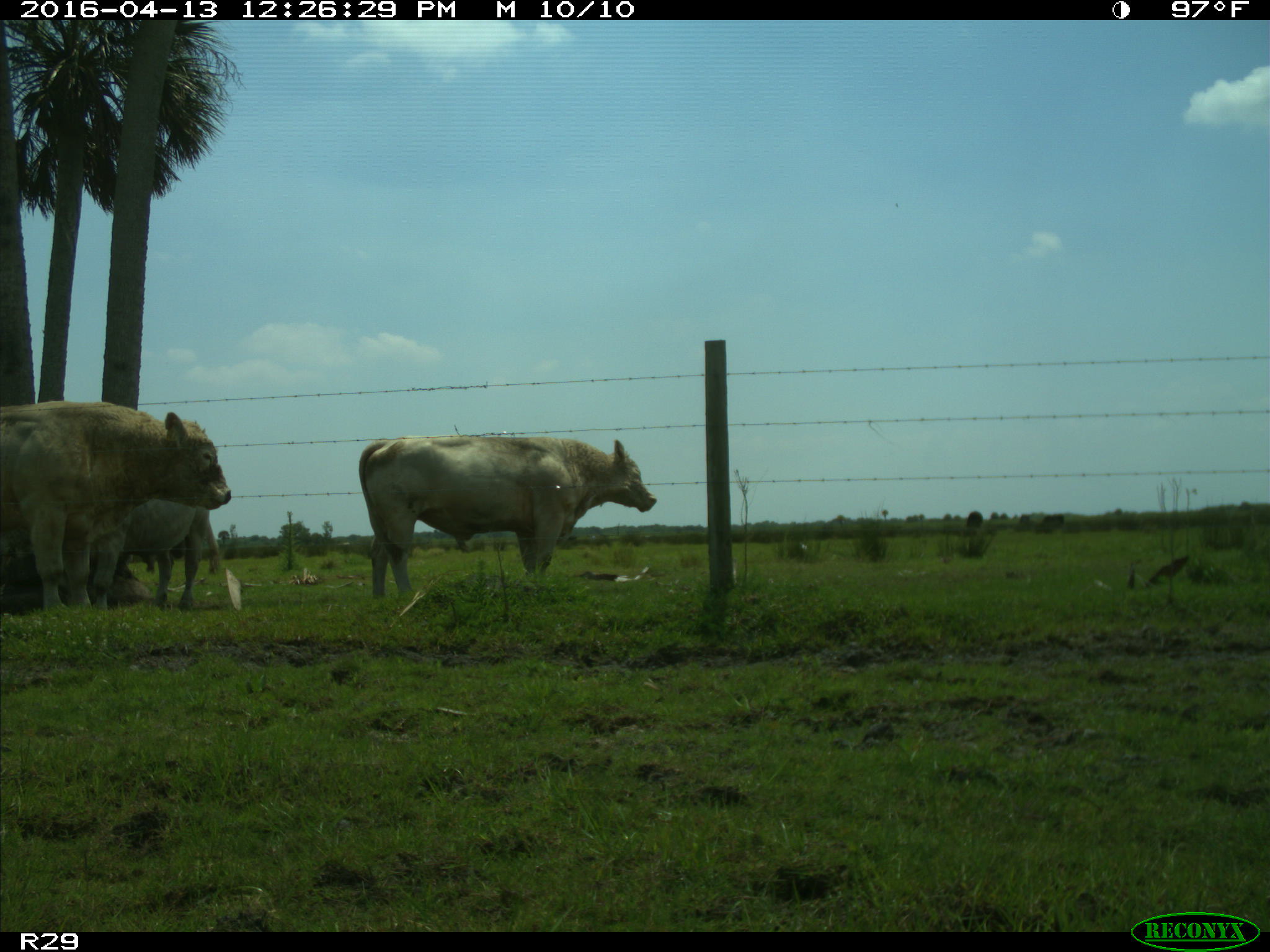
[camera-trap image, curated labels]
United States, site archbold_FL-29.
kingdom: Animalia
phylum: Chordata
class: Mammalia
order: Artiodactyla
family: Bovidae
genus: Bos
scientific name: Bos taurus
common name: domestic cow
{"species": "Bos taurus (domestic cow)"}